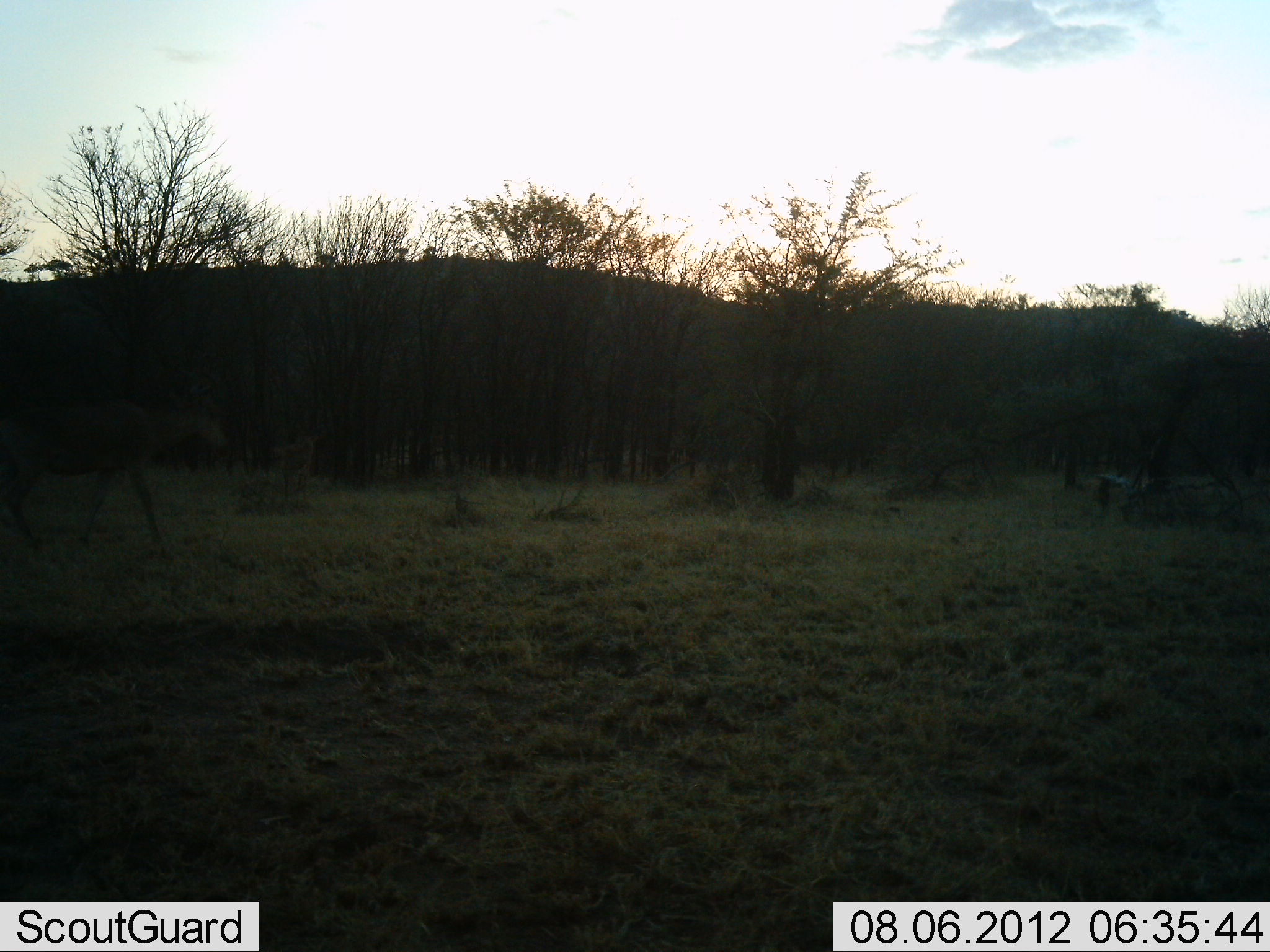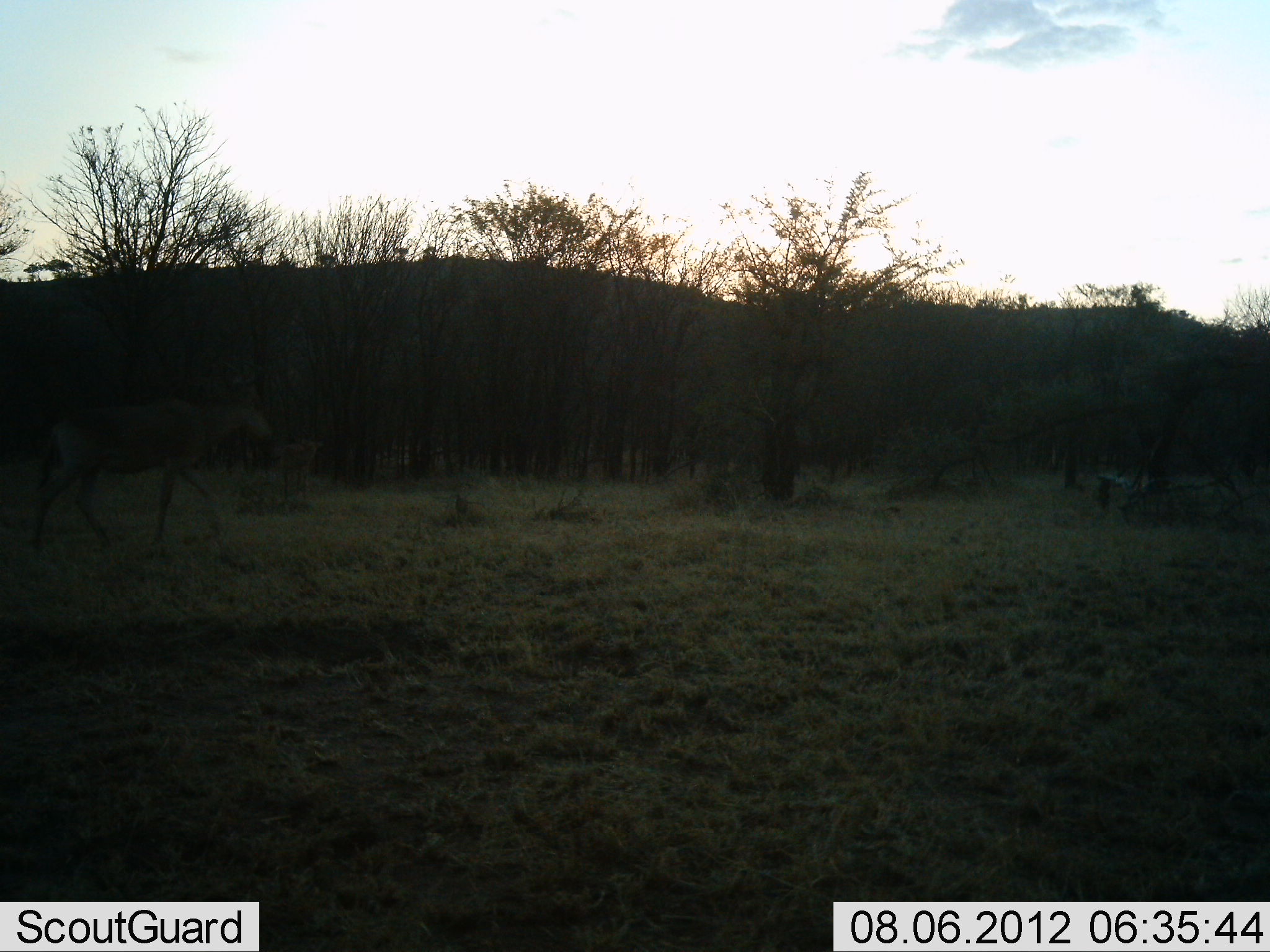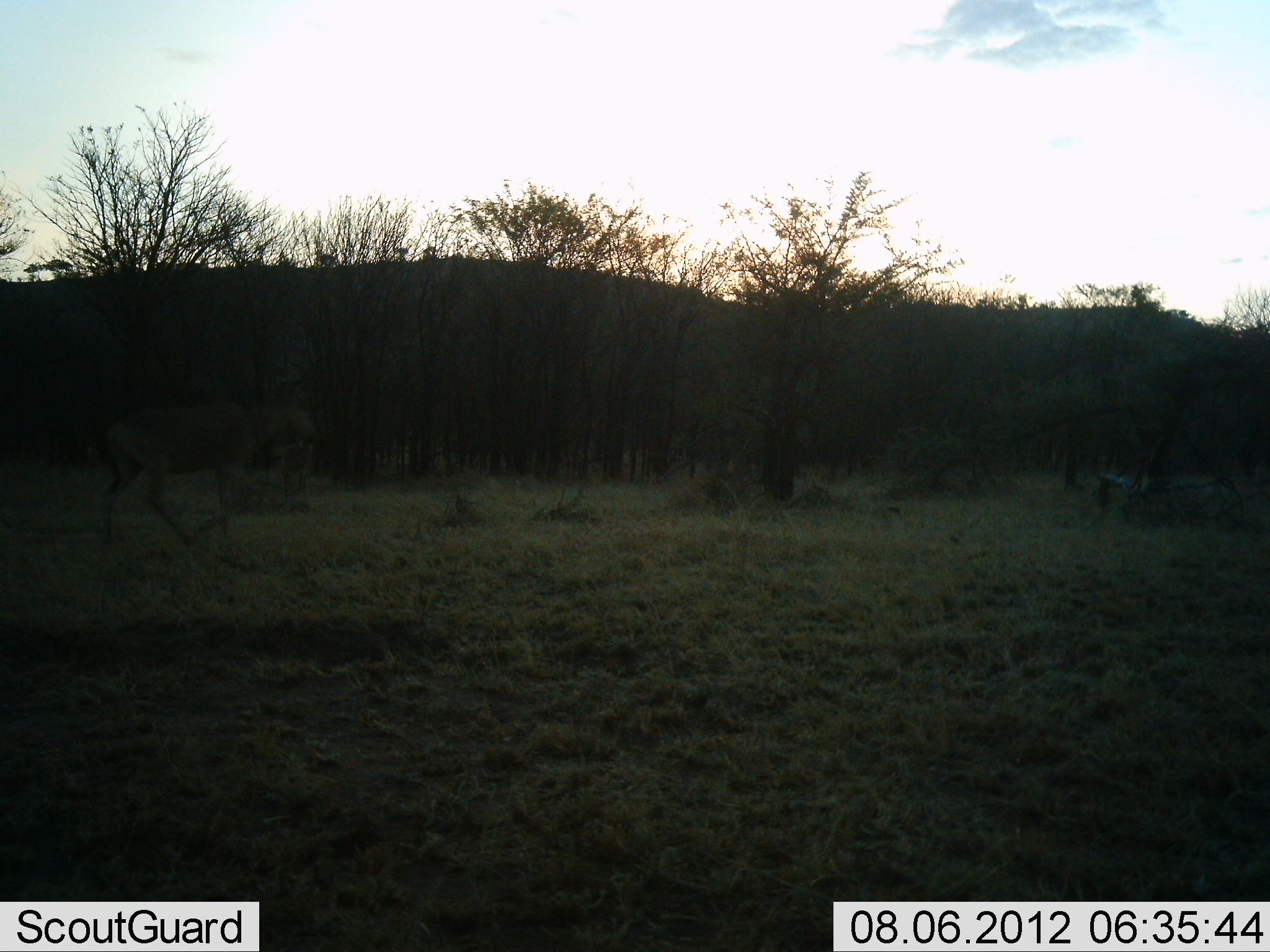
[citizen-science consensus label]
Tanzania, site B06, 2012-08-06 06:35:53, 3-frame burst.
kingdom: Animalia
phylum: Chordata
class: Mammalia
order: Artiodactyla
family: Bovidae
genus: Alcelaphus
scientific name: Alcelaphus buselaphus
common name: hartebeest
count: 1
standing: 11%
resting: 0%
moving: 100%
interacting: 0%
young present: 11%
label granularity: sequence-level